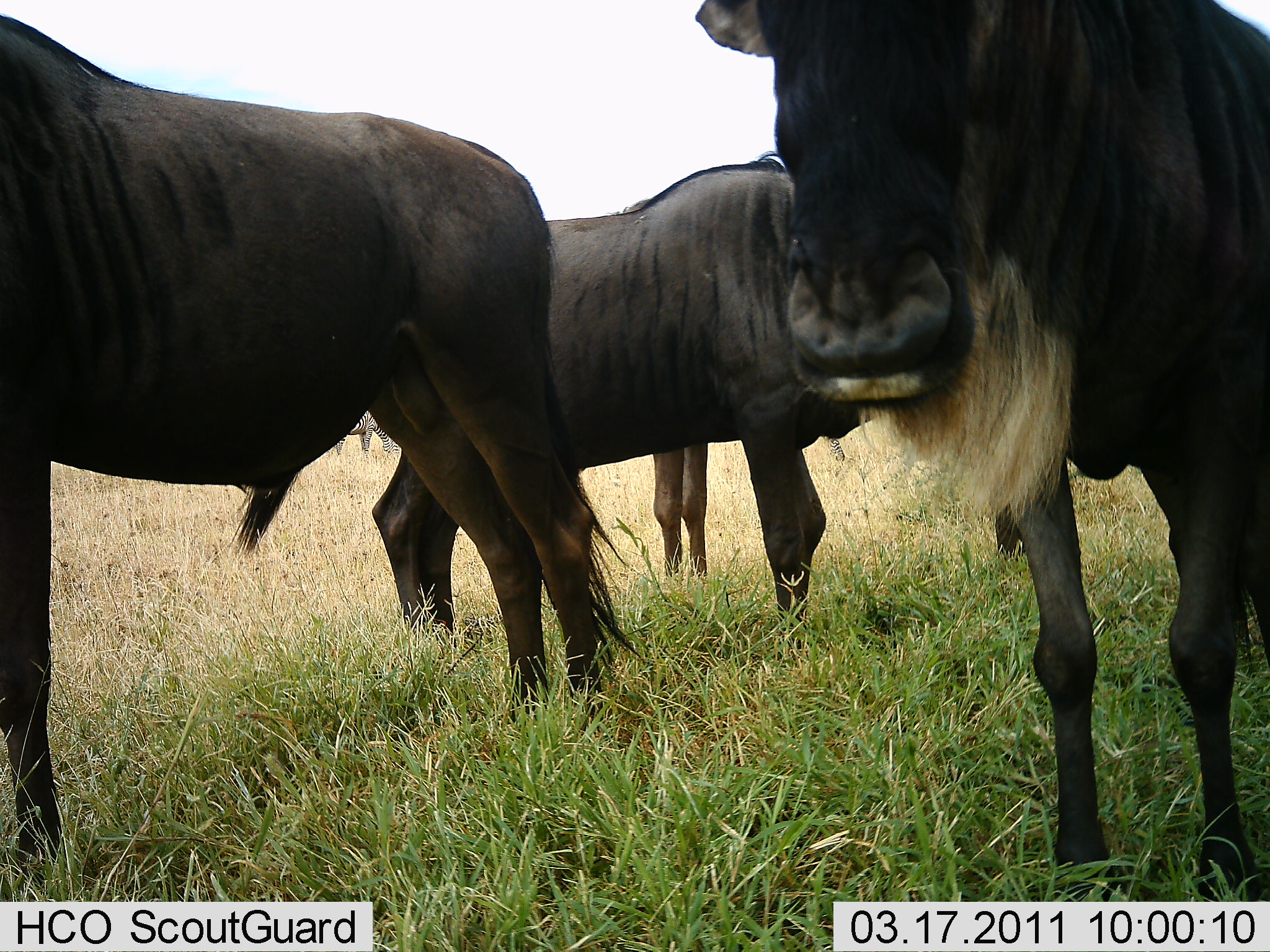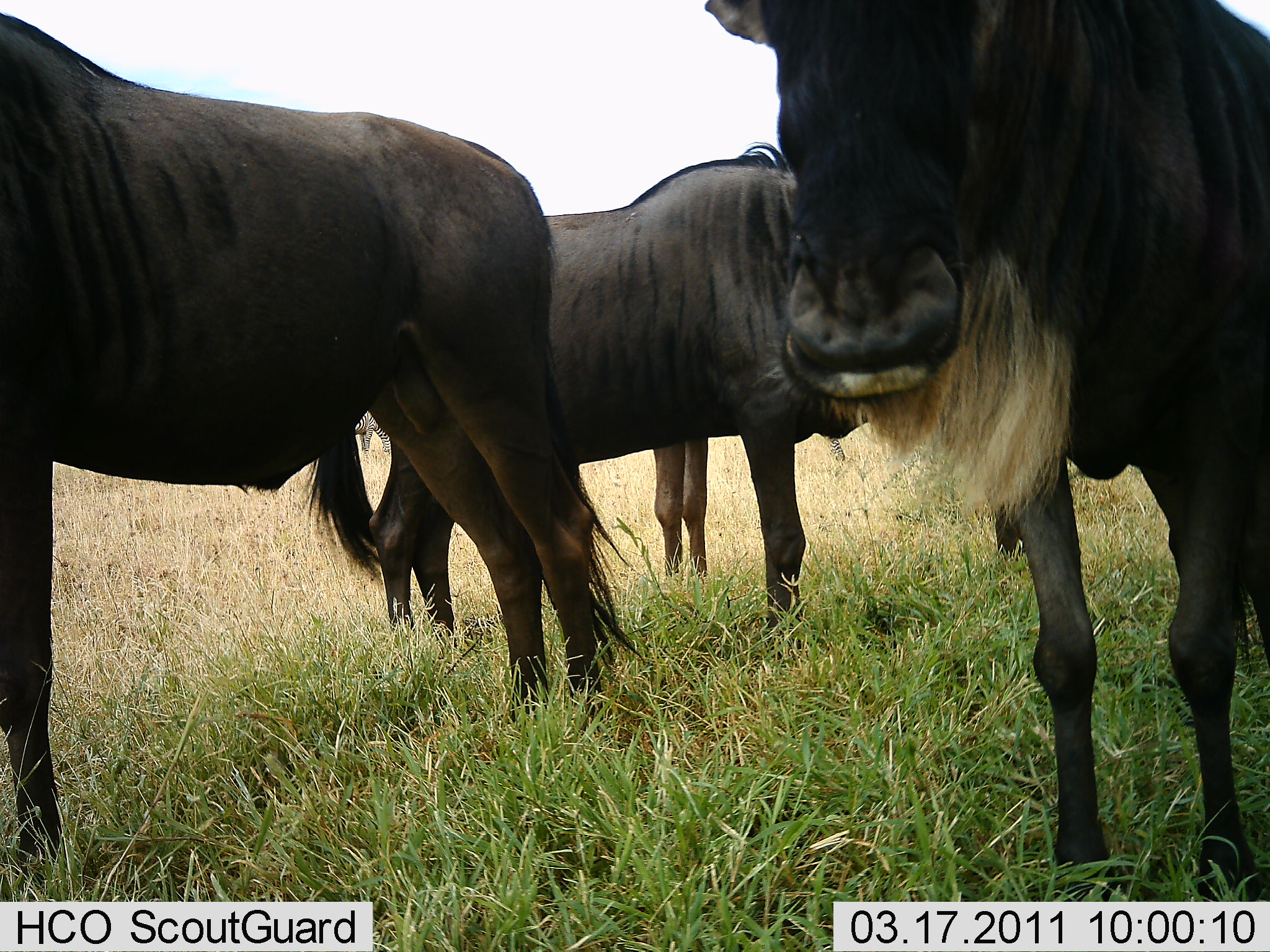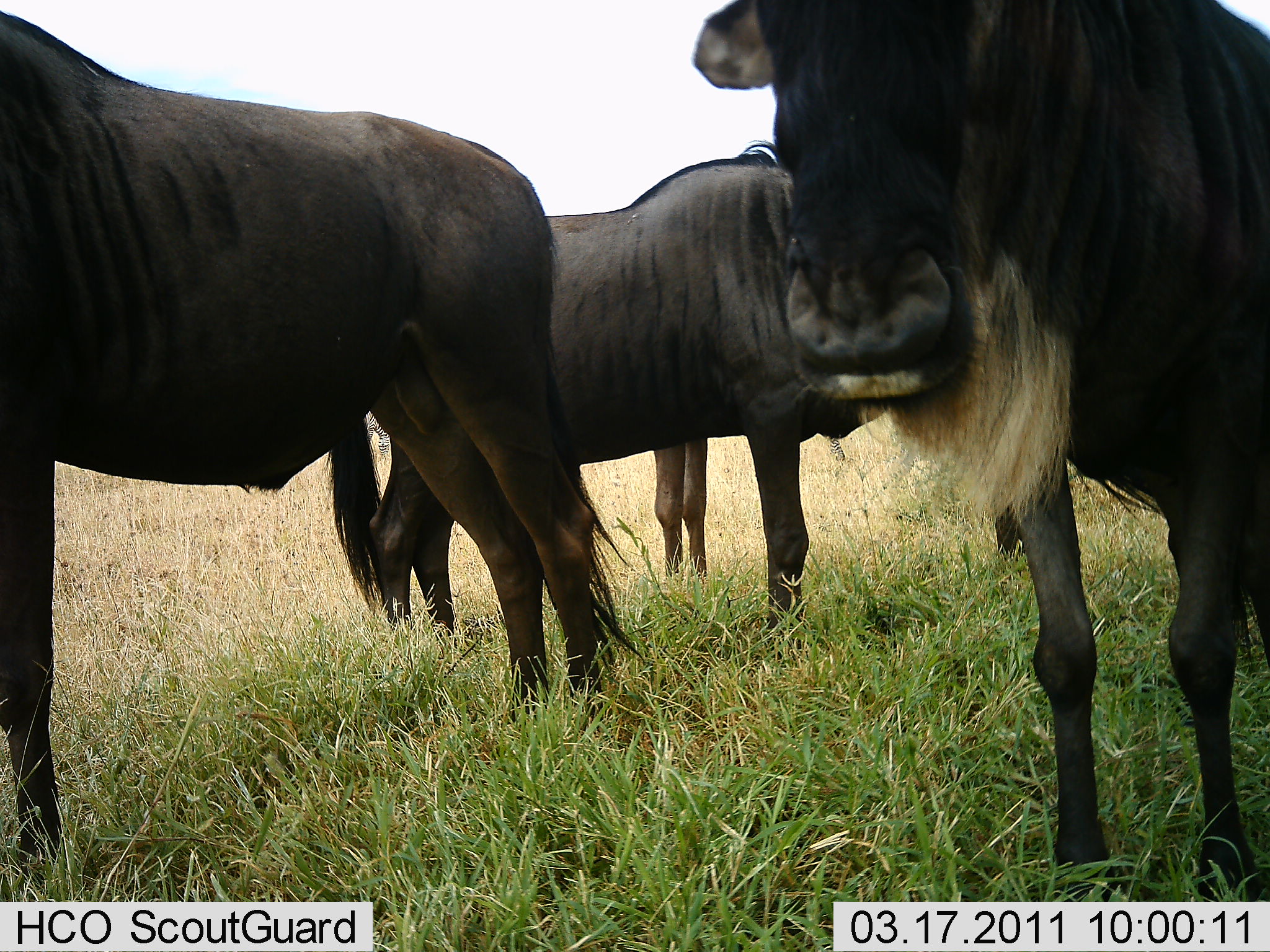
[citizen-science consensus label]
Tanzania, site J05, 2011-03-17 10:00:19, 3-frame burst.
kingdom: Animalia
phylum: Chordata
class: Mammalia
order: Artiodactyla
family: Bovidae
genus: Connochaetes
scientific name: Connochaetes taurinus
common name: blue wildebeest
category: wildebeest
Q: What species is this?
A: Wildebeest (blue wildebeest) (Connochaetes taurinus).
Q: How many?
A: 4.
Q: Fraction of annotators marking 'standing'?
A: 86%.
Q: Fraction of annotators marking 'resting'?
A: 7%.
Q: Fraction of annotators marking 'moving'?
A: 0%.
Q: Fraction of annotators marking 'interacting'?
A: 7%.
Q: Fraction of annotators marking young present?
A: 0%.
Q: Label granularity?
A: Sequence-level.